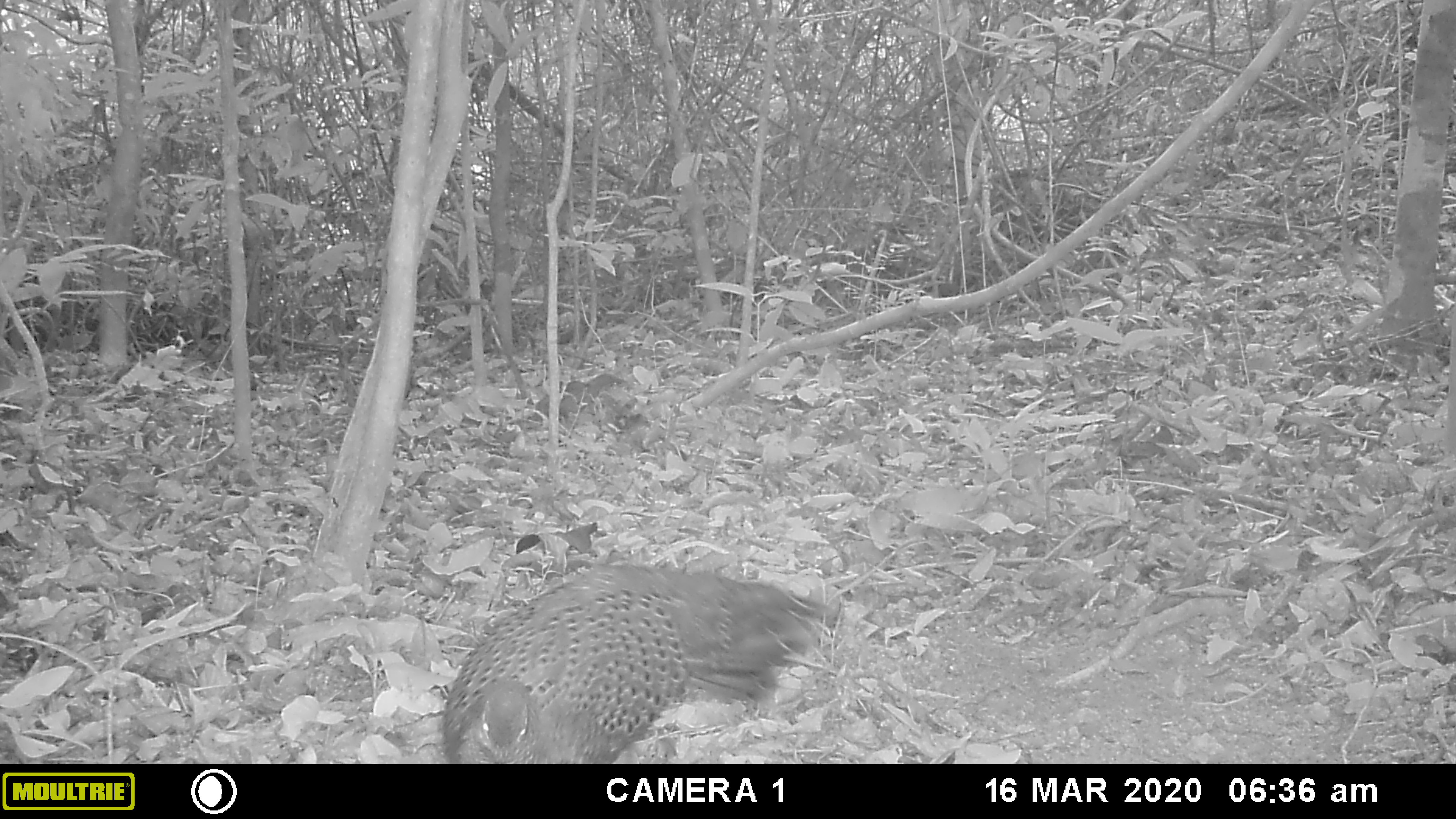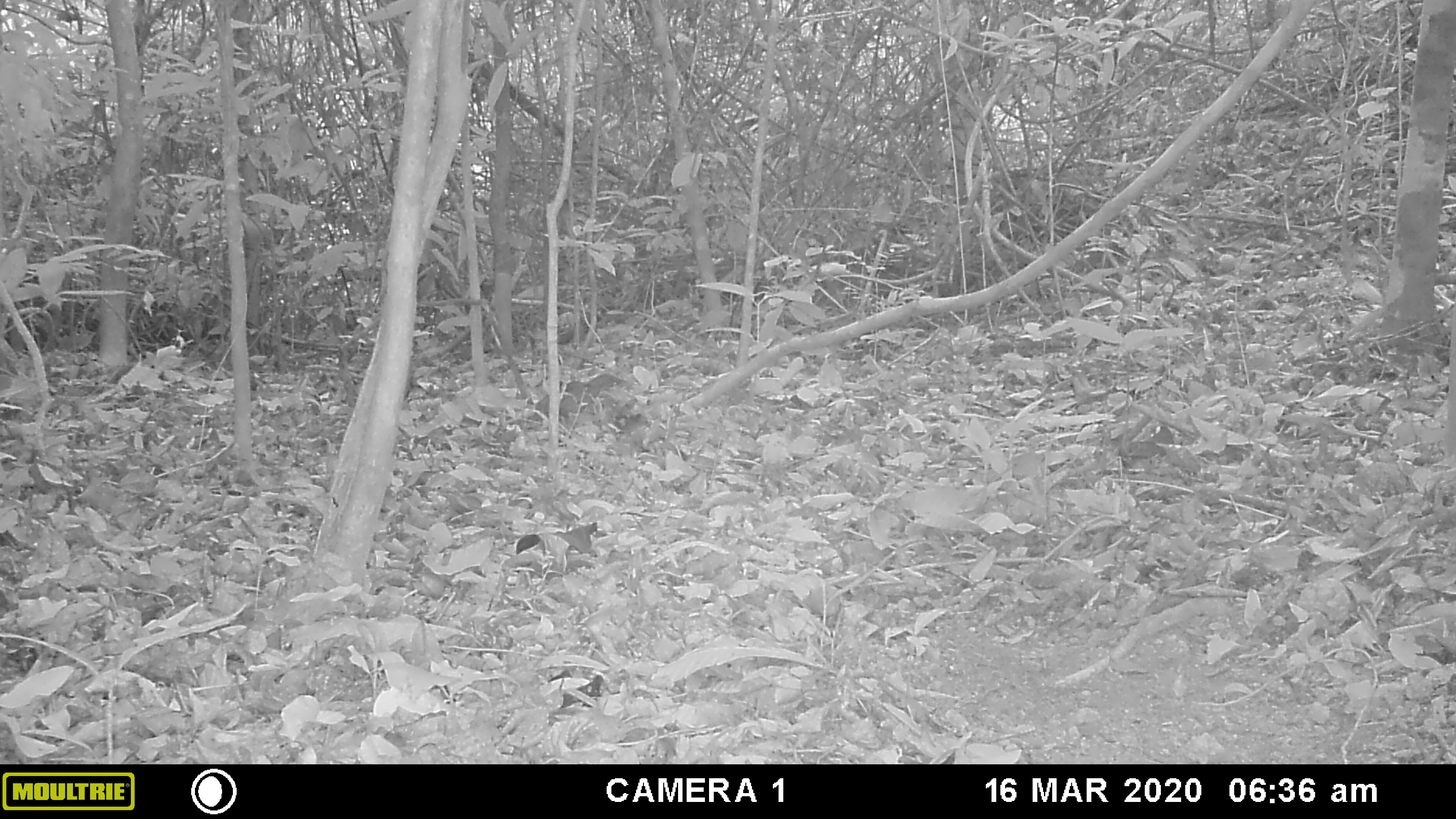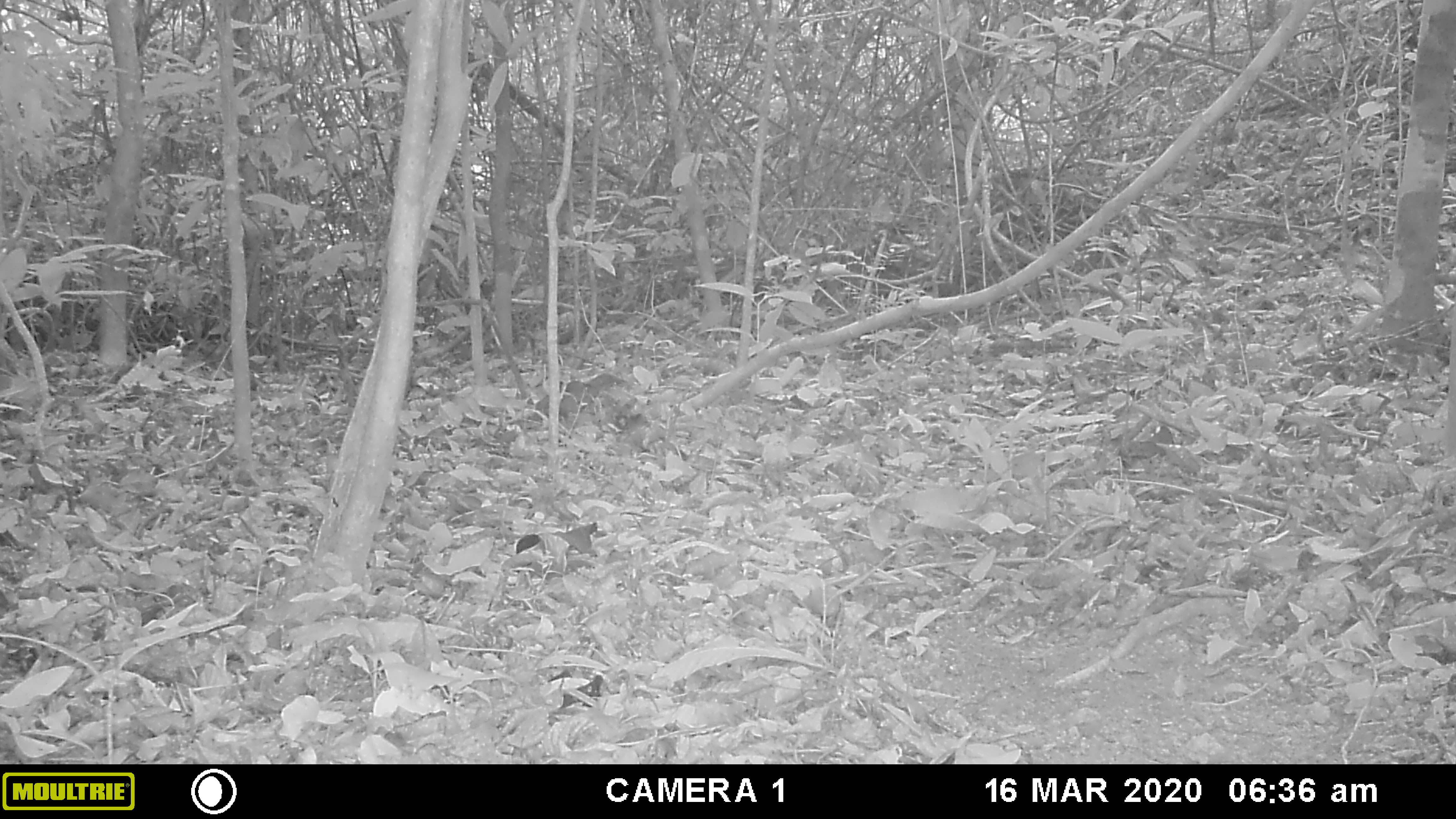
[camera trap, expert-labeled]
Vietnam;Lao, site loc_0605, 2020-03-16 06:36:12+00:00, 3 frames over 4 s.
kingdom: Animalia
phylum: Chordata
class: Aves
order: Galliformes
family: Phasianidae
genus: Polyplectron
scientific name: Polyplectron bicalcaratum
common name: gray peacock-pheasant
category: grey peacock pheasant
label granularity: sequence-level